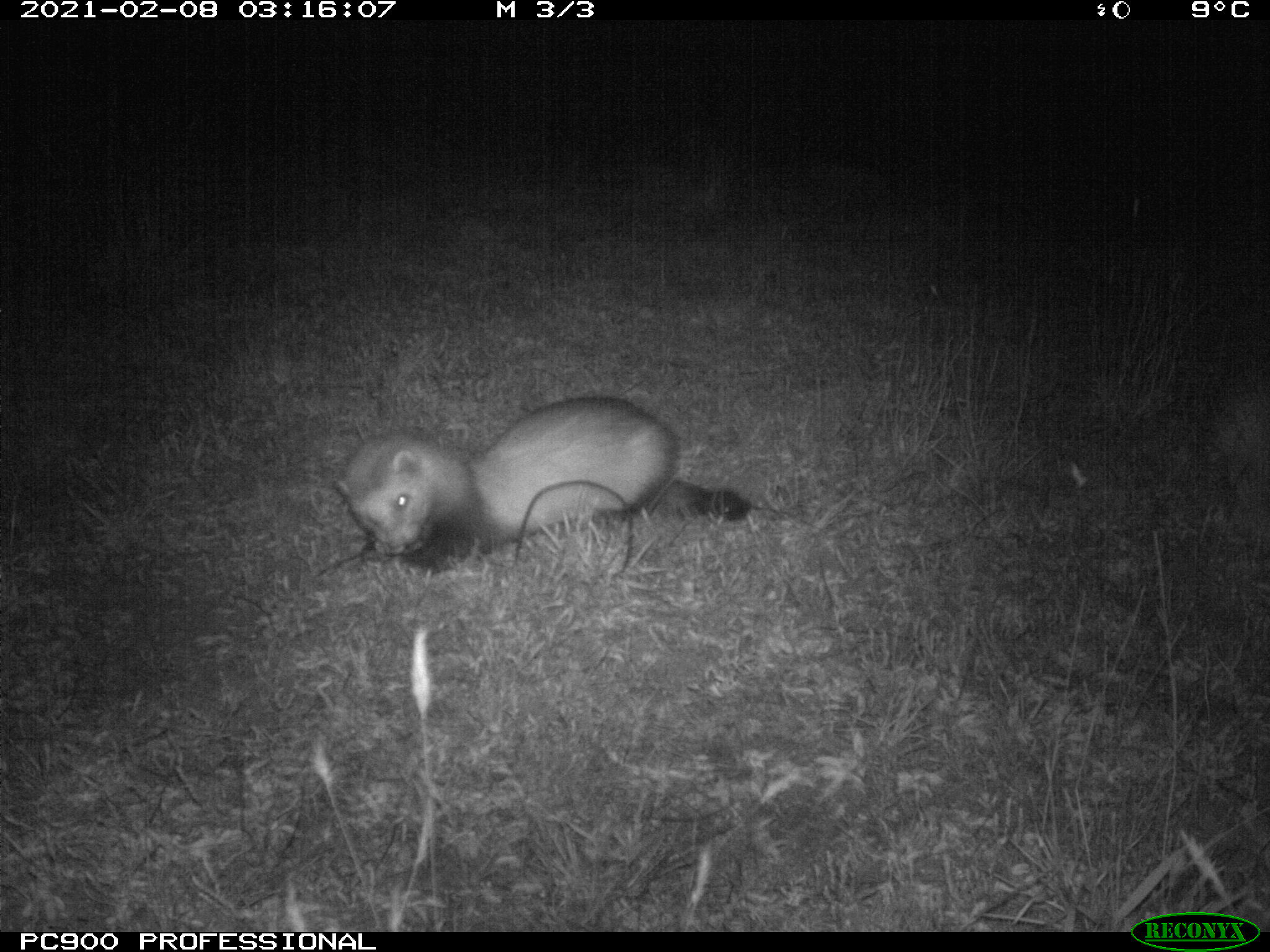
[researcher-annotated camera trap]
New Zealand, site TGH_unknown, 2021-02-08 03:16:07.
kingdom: Animalia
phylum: Chordata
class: Mammalia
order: Carnivora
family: Mustelidae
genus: Mustela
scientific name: Mustela furo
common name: ferret